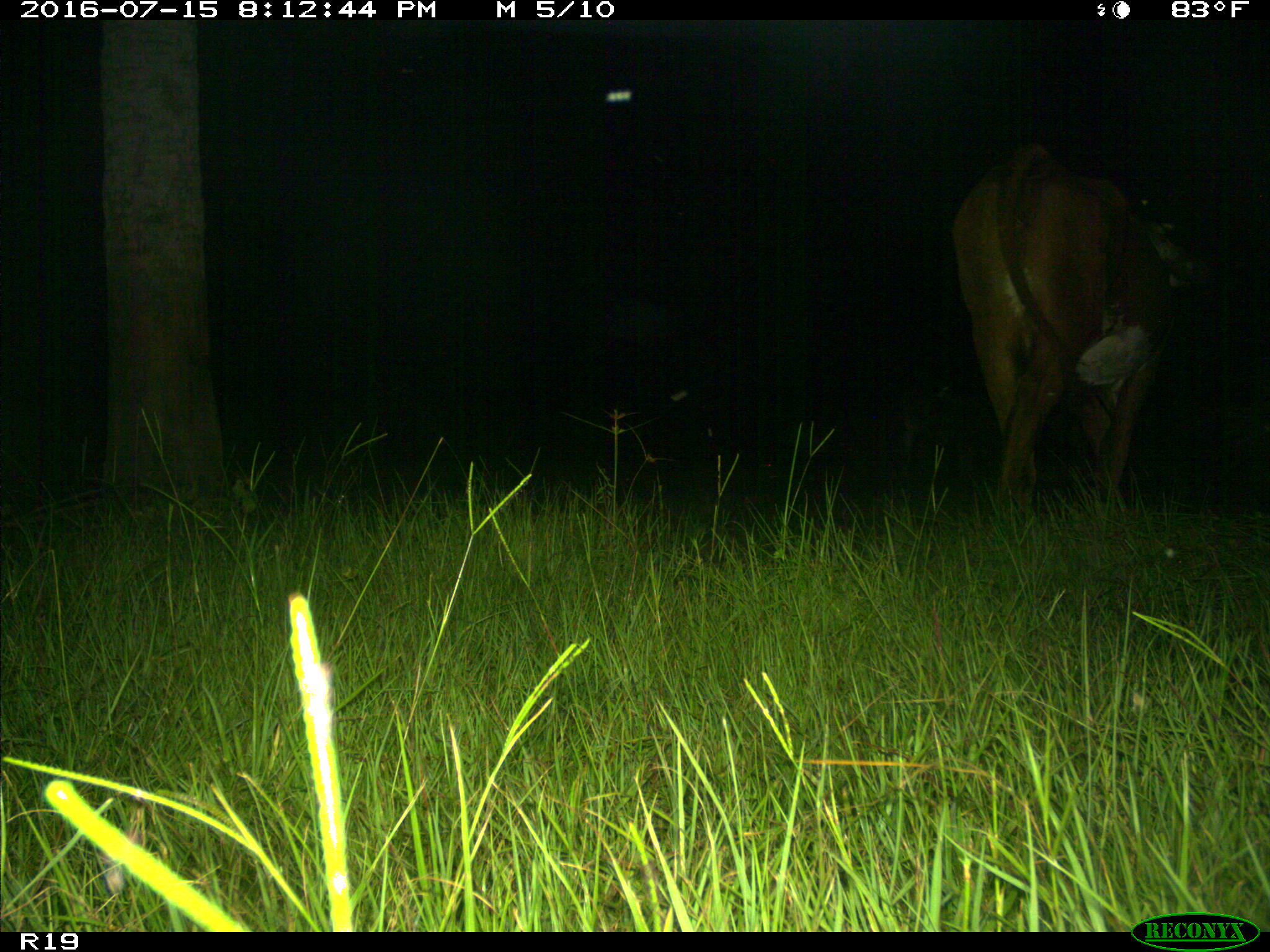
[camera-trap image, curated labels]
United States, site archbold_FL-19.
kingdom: Animalia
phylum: Chordata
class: Mammalia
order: Artiodactyla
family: Bovidae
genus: Bos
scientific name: Bos taurus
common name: domestic cow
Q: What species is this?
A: Bos taurus (domestic cow).